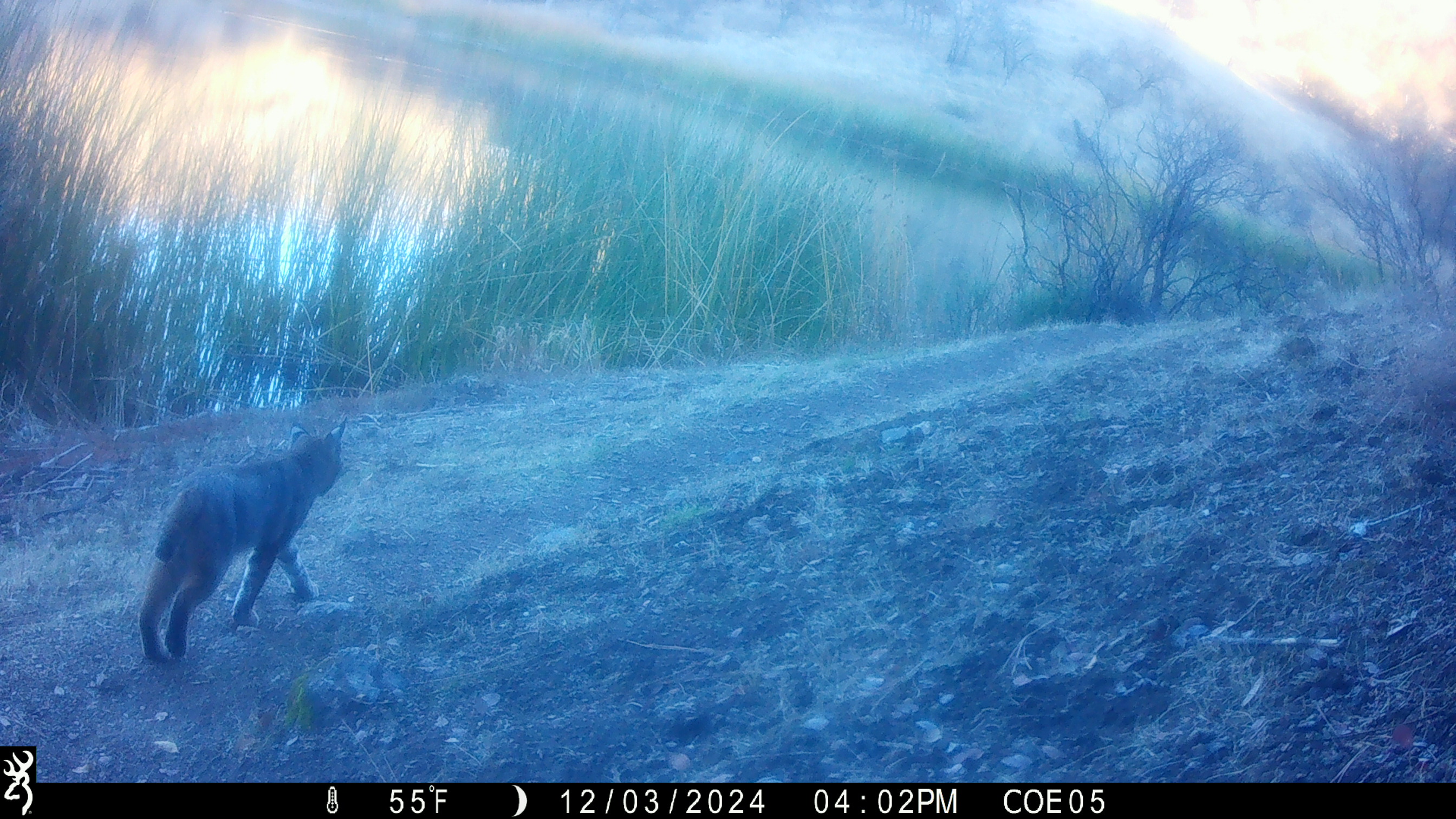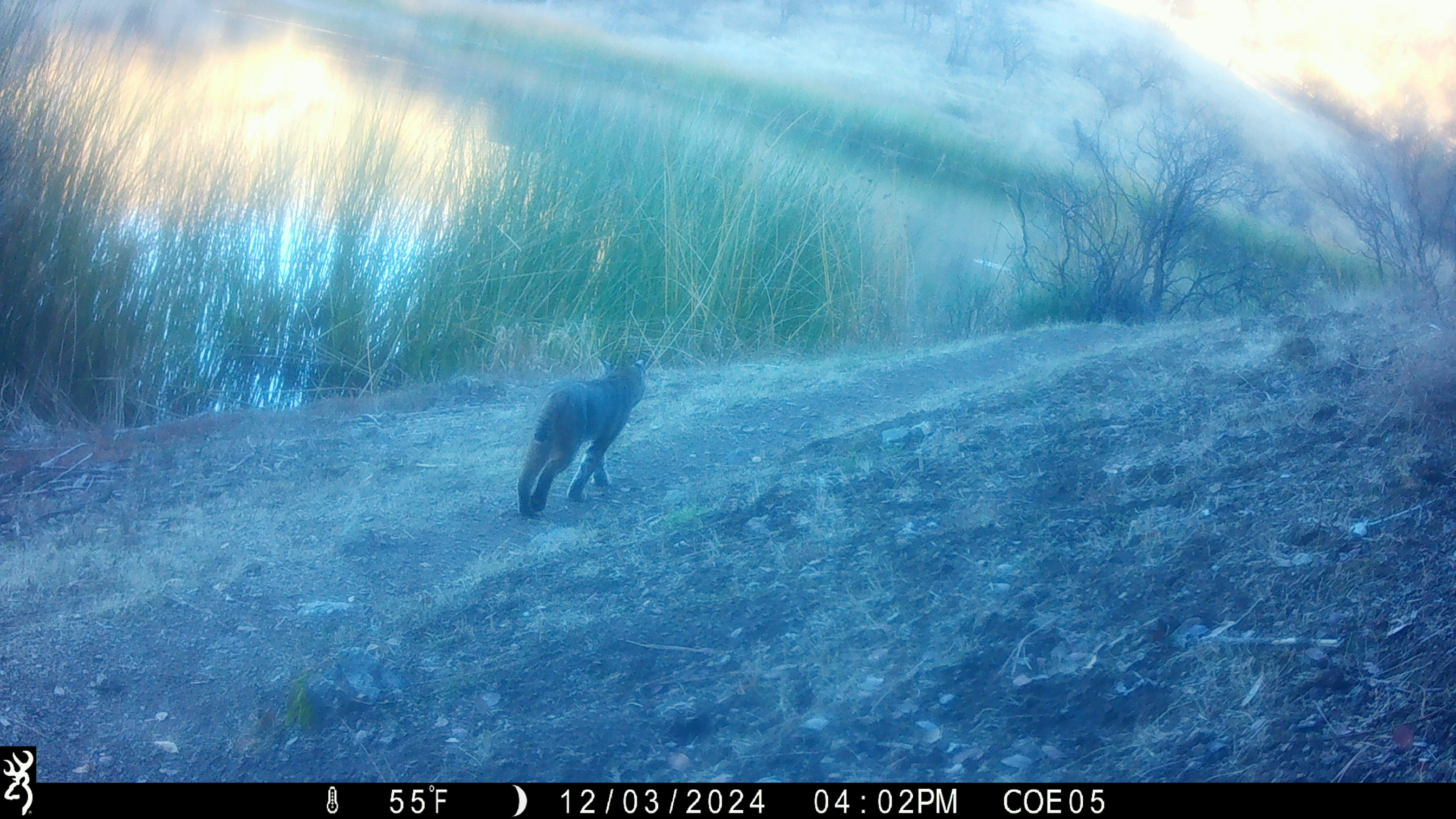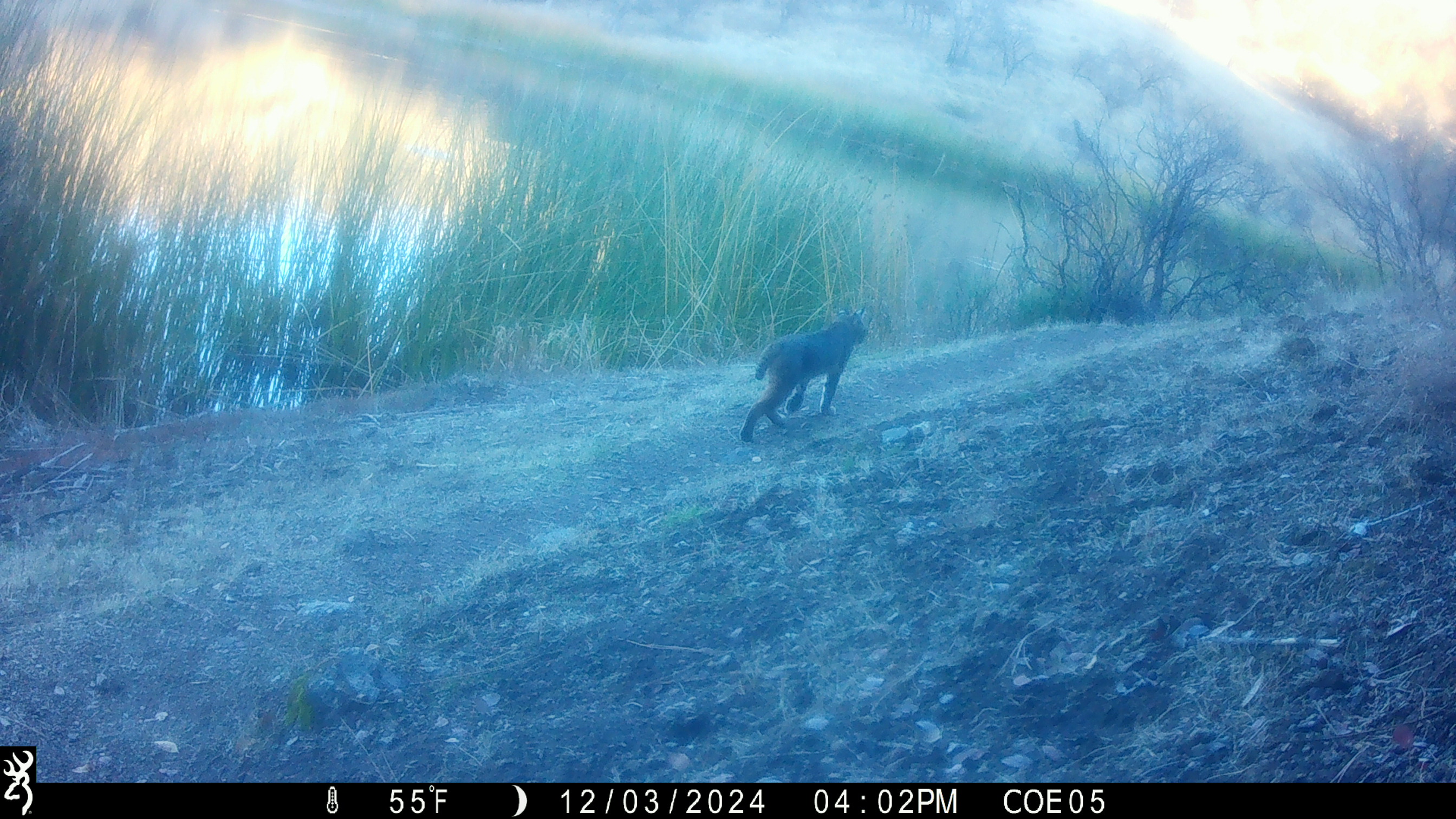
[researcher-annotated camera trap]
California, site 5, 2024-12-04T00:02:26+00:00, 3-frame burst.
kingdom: Animalia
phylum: Chordata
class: Mammalia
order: Carnivora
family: Felidae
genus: Lynx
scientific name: Lynx rufus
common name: bobcat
Bobcat (Lynx rufus).